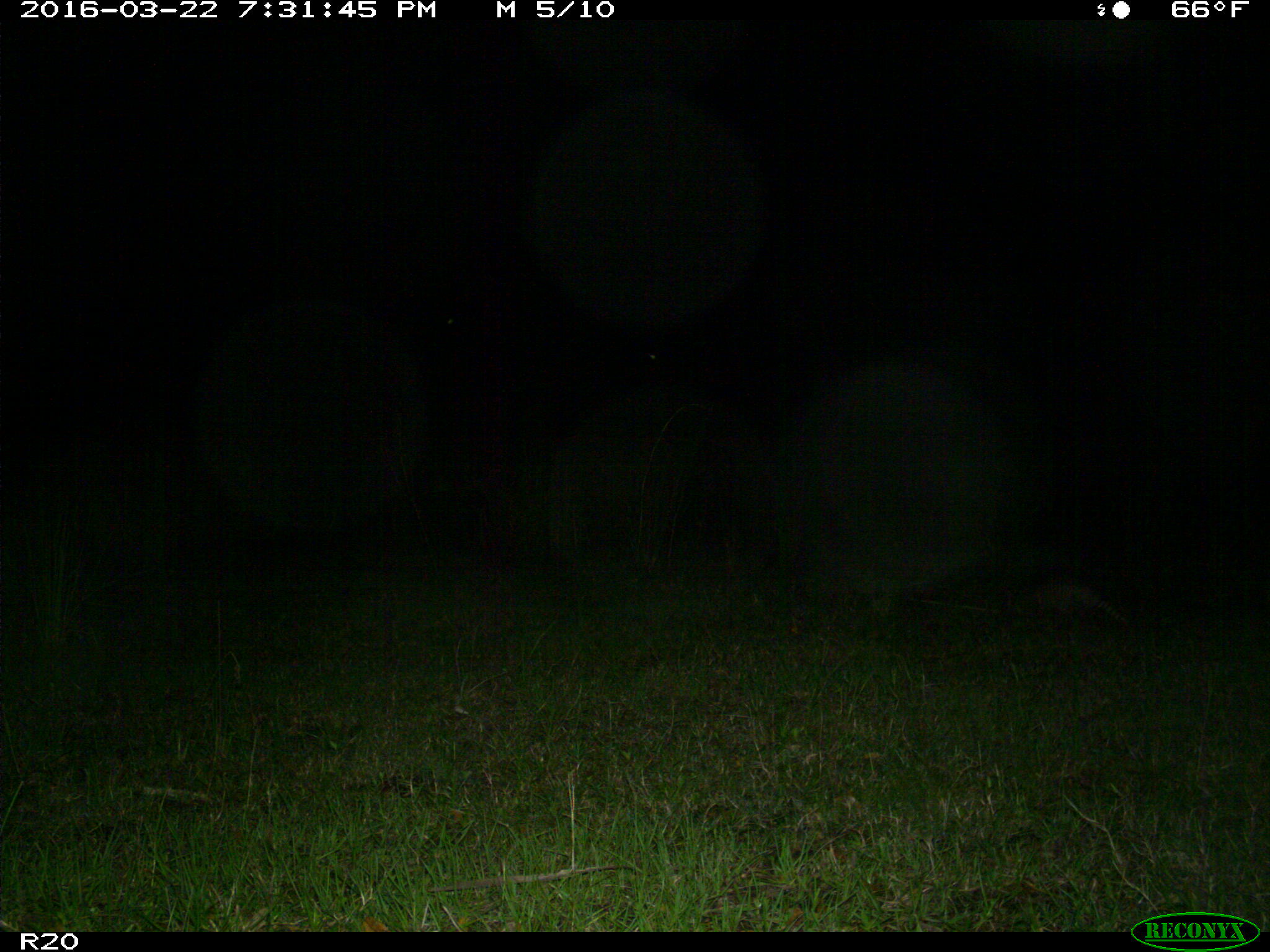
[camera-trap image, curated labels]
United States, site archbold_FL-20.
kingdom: Animalia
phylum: Chordata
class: Mammalia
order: Cingulata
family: Dasypodidae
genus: Dasypus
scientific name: Dasypus novemcinctus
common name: nine-banded armadillo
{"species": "Dasypus novemcinctus (nine-banded armadillo)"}